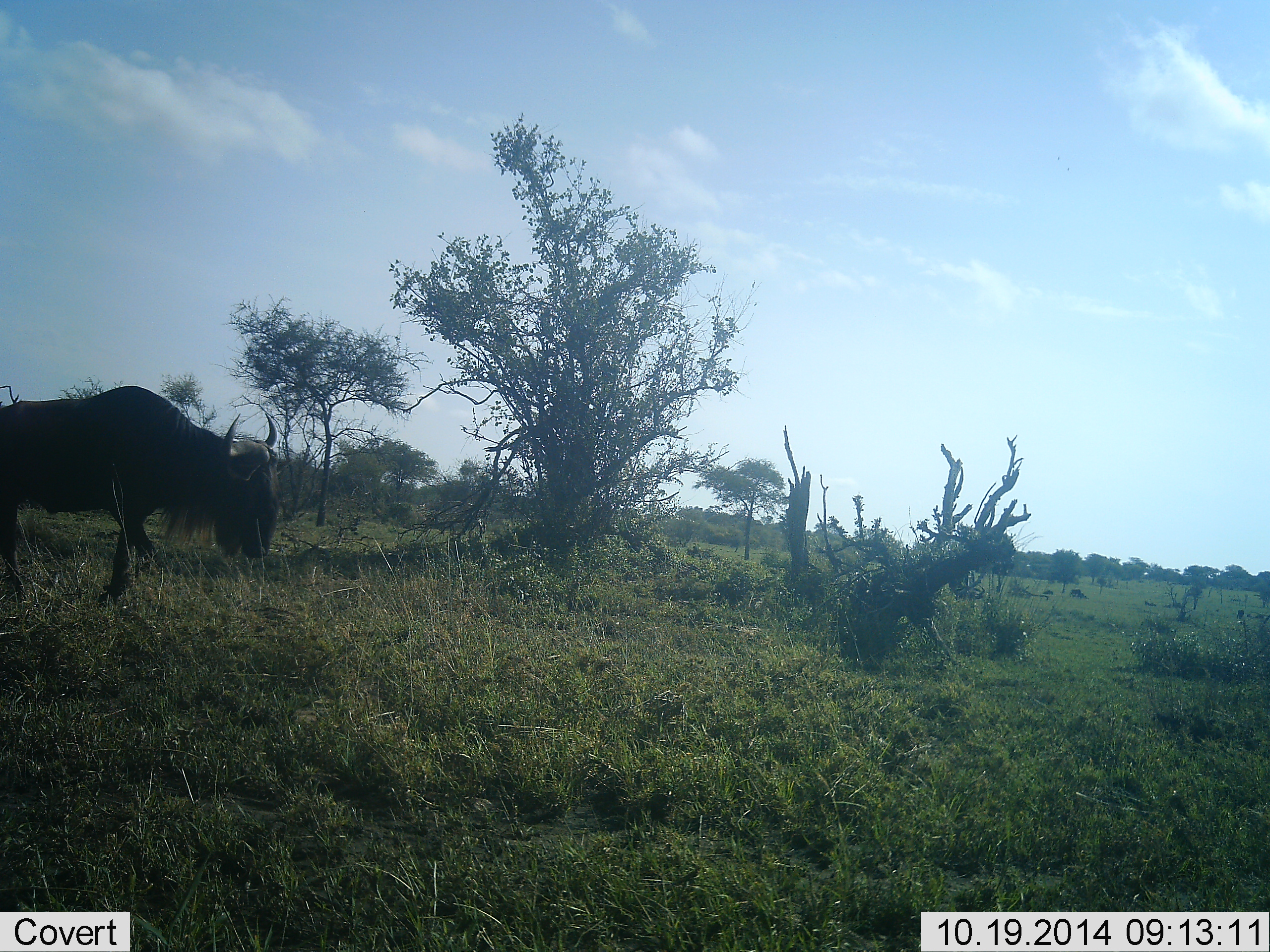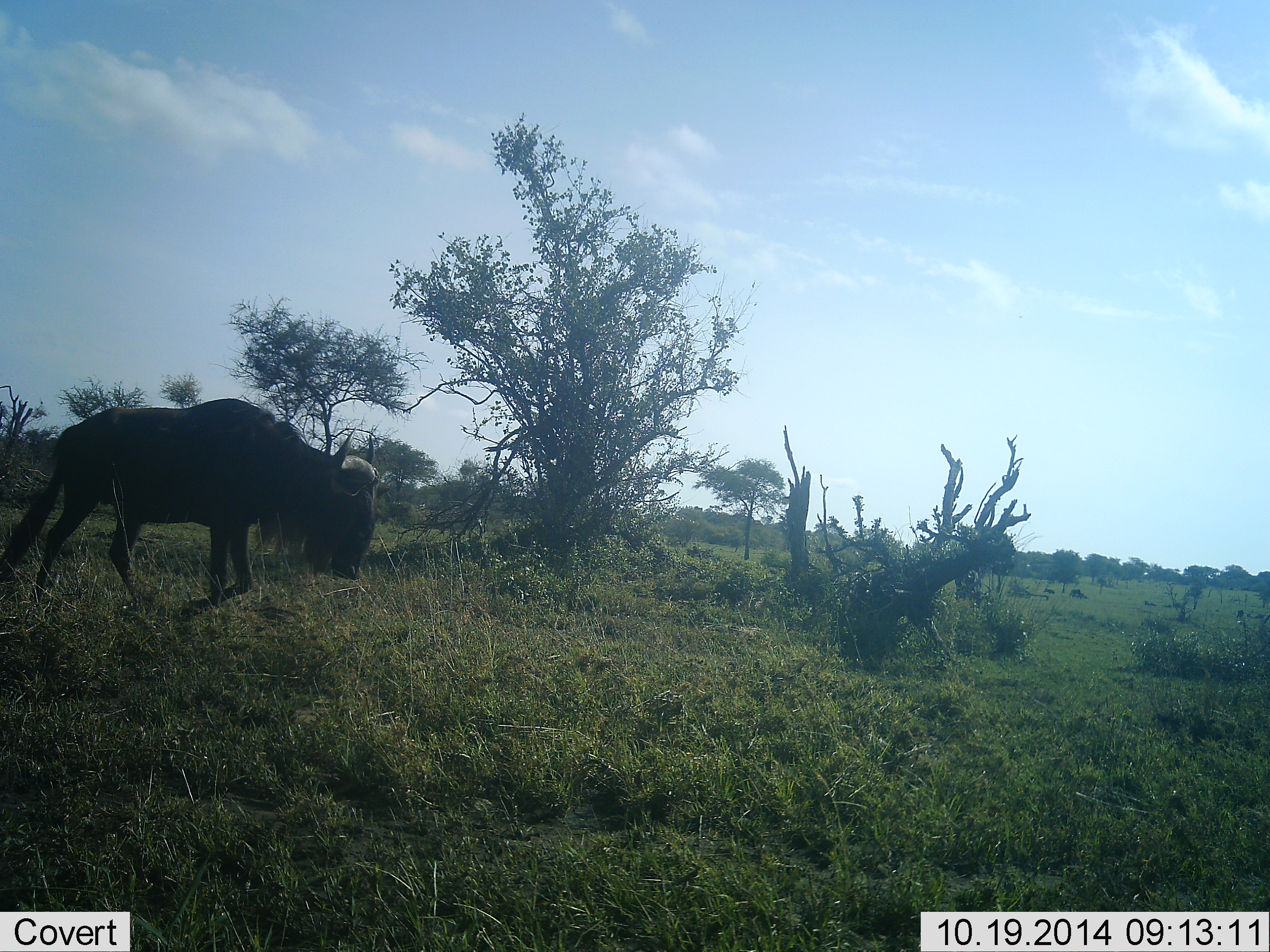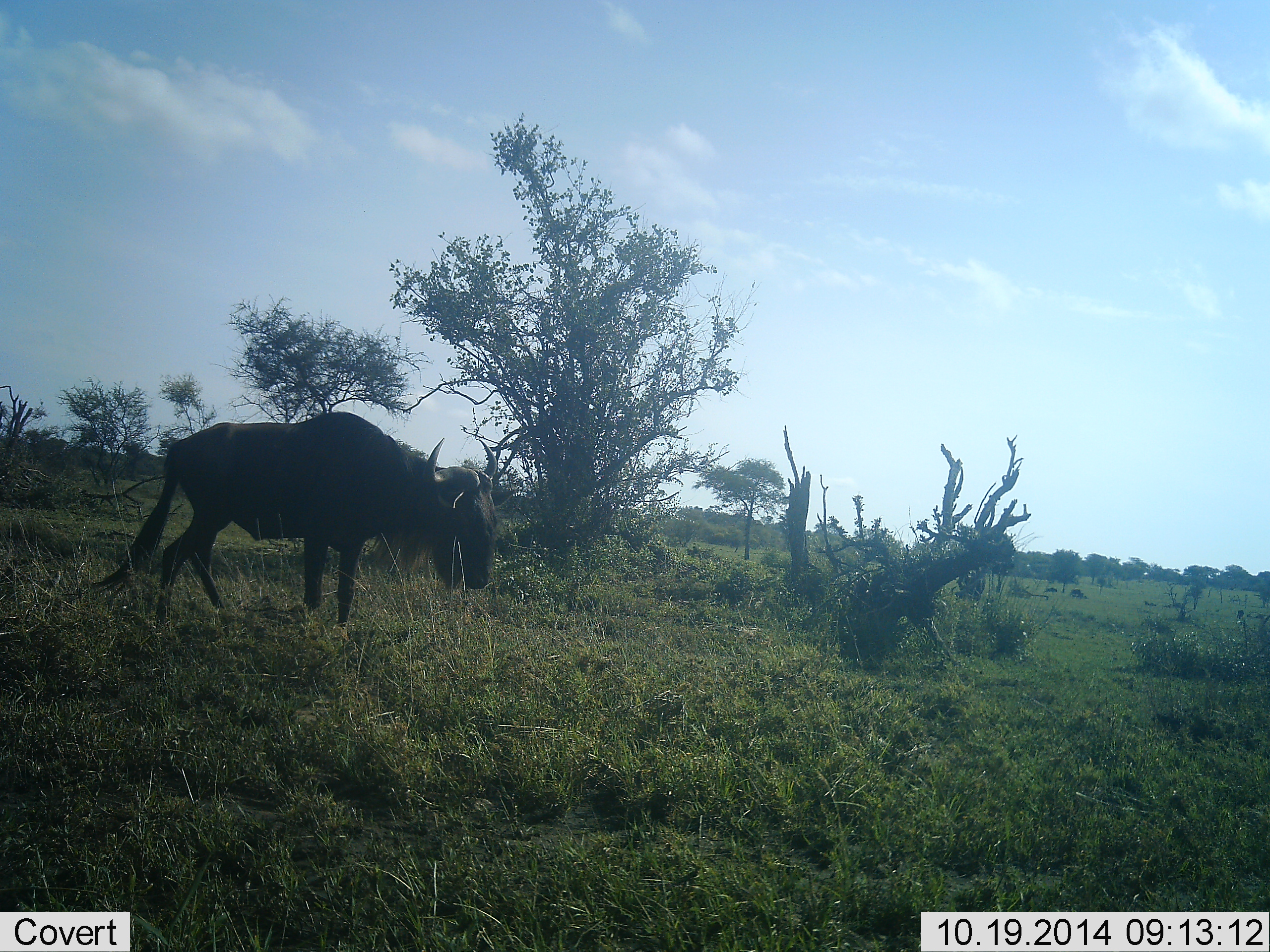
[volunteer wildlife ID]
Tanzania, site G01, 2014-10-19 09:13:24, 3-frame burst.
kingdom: Animalia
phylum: Chordata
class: Mammalia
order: Artiodactyla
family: Bovidae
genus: Connochaetes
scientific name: Connochaetes taurinus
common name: blue wildebeest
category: wildebeest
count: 1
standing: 10%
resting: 0%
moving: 100%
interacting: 0%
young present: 0%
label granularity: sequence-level